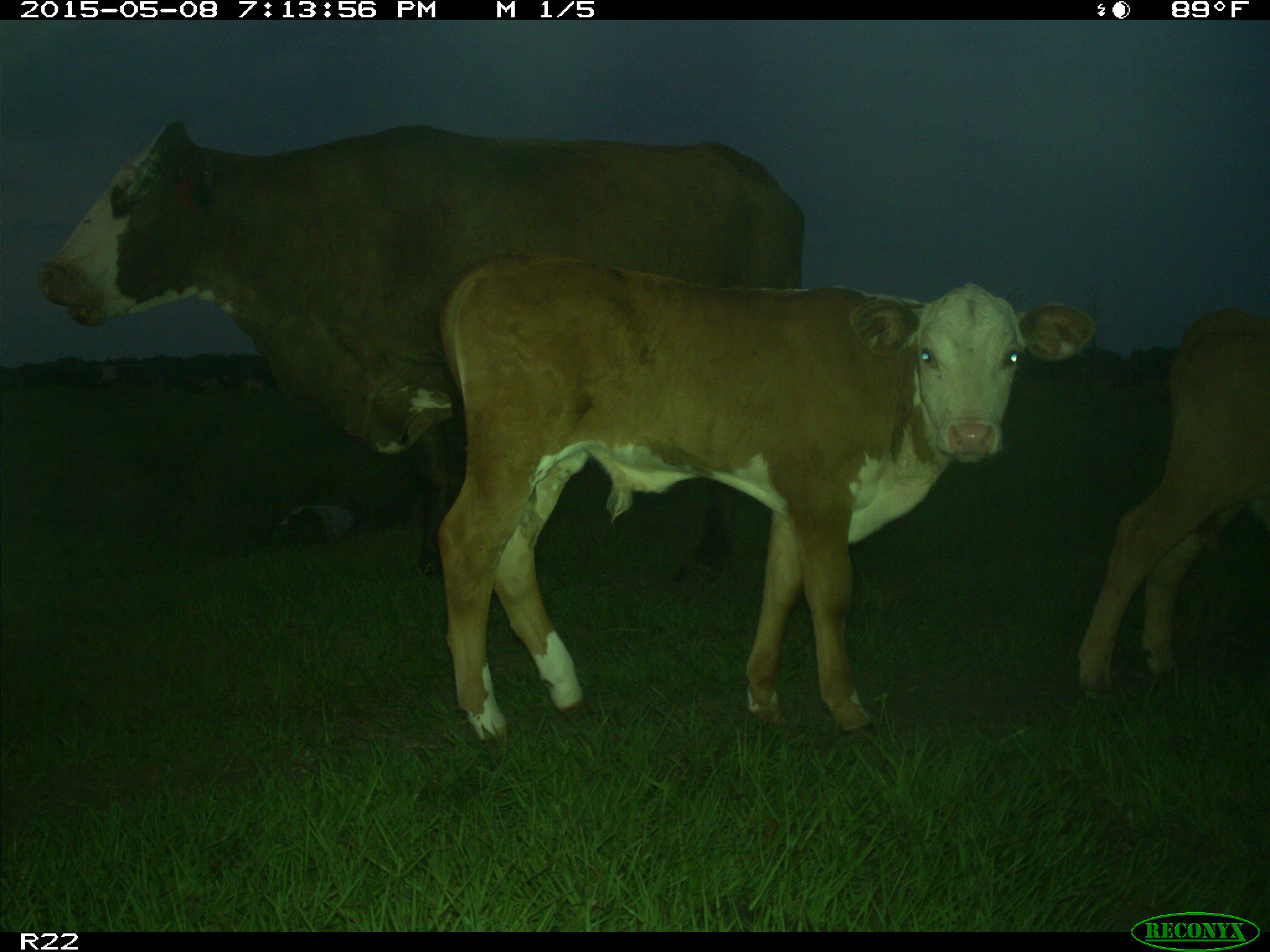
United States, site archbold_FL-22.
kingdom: Animalia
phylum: Chordata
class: Mammalia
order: Artiodactyla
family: Bovidae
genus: Bos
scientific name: Bos taurus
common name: domestic cow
Bos taurus (domestic cow).